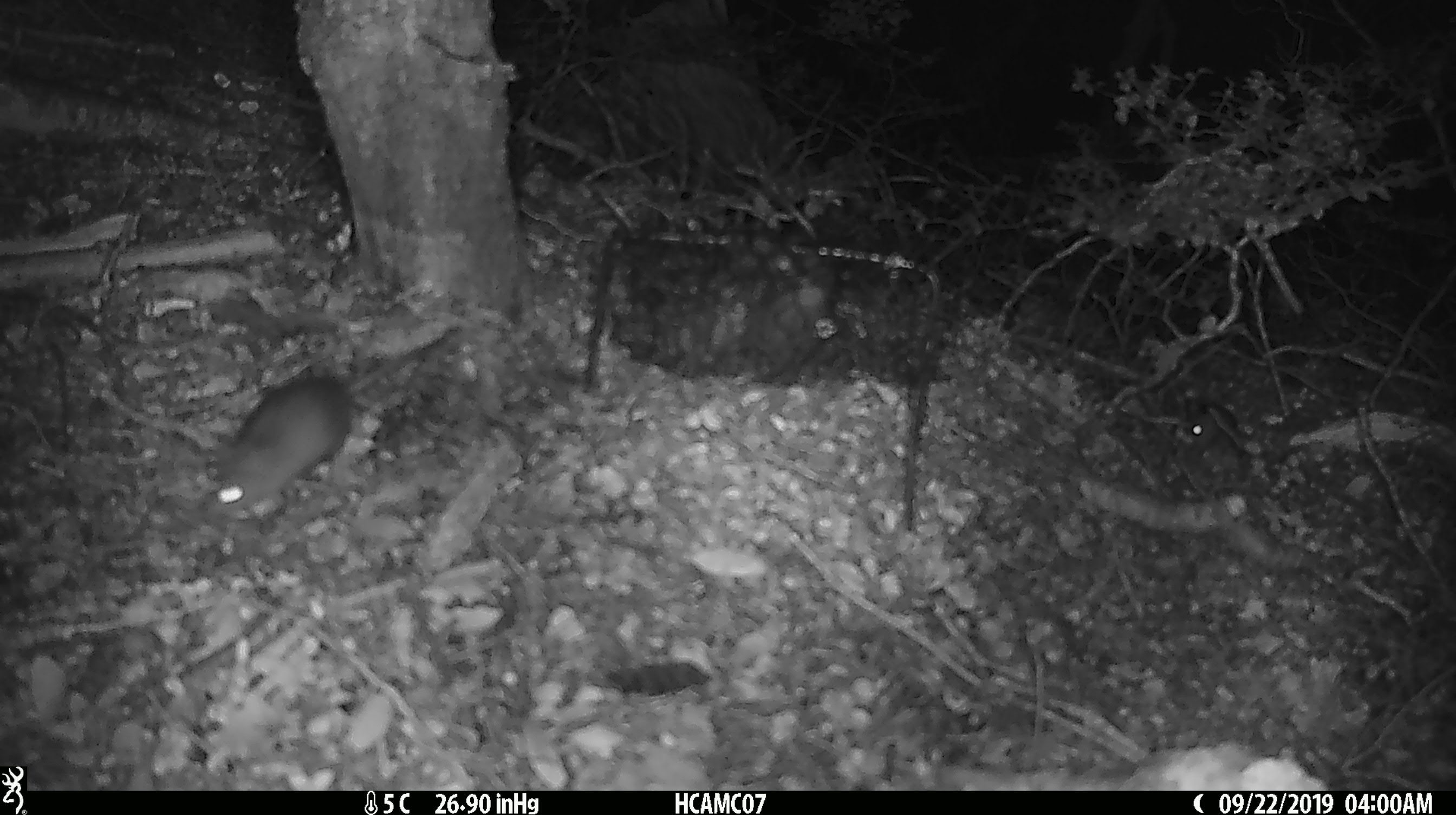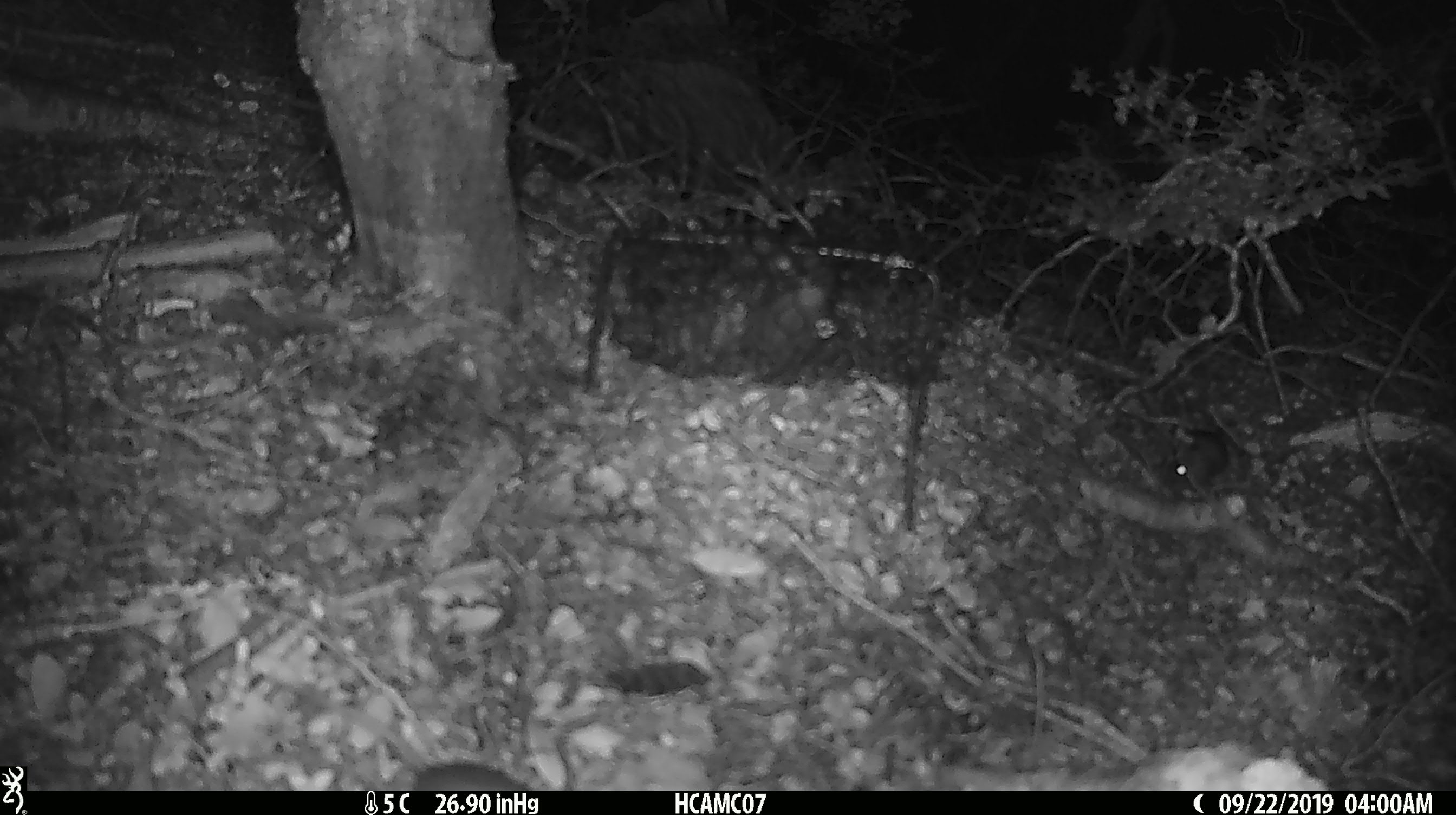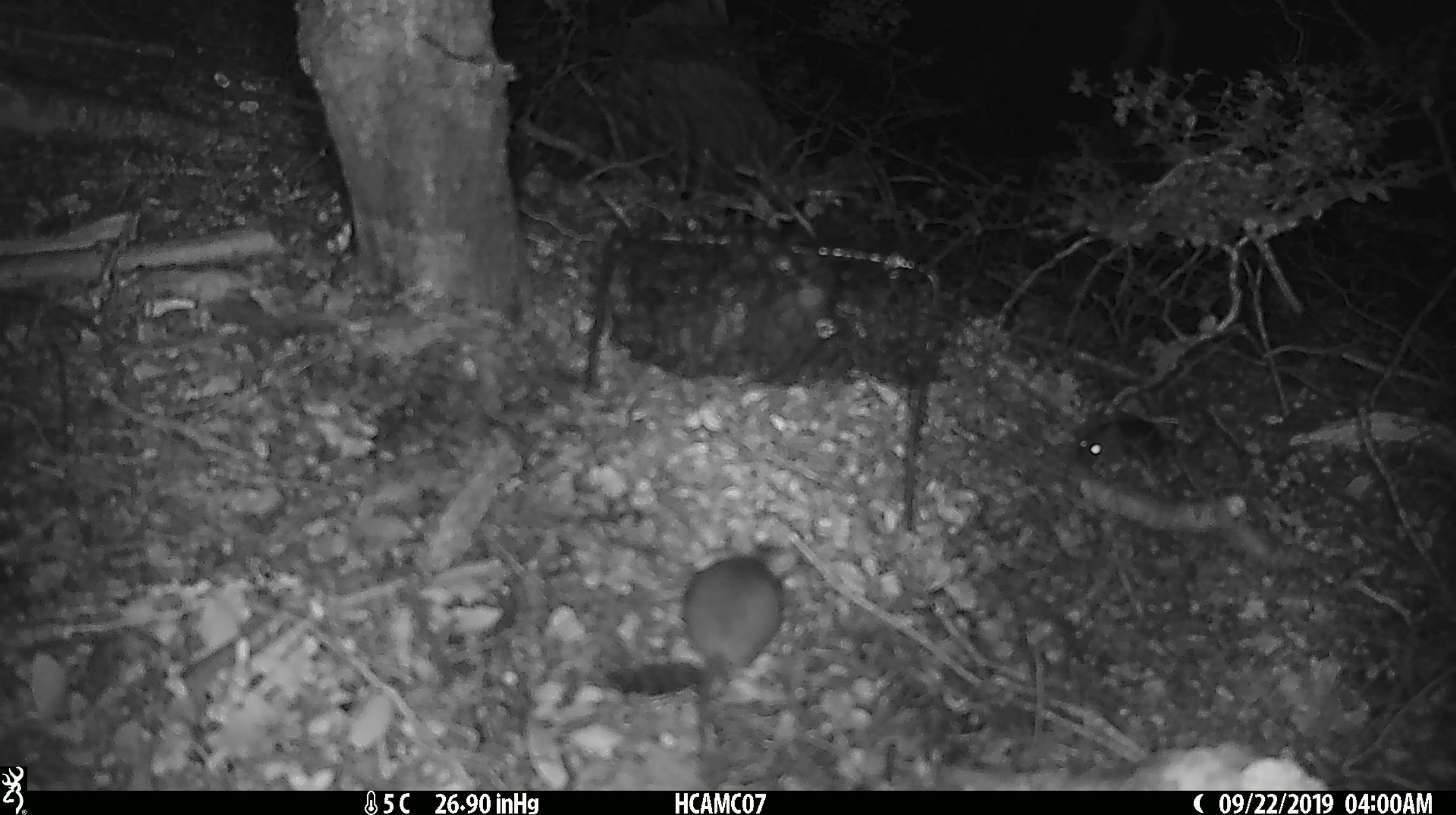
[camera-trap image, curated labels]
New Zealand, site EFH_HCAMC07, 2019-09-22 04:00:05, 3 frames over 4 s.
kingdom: Animalia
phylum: Chordata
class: Mammalia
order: Rodentia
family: Muridae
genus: Mus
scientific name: Mus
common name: mouse